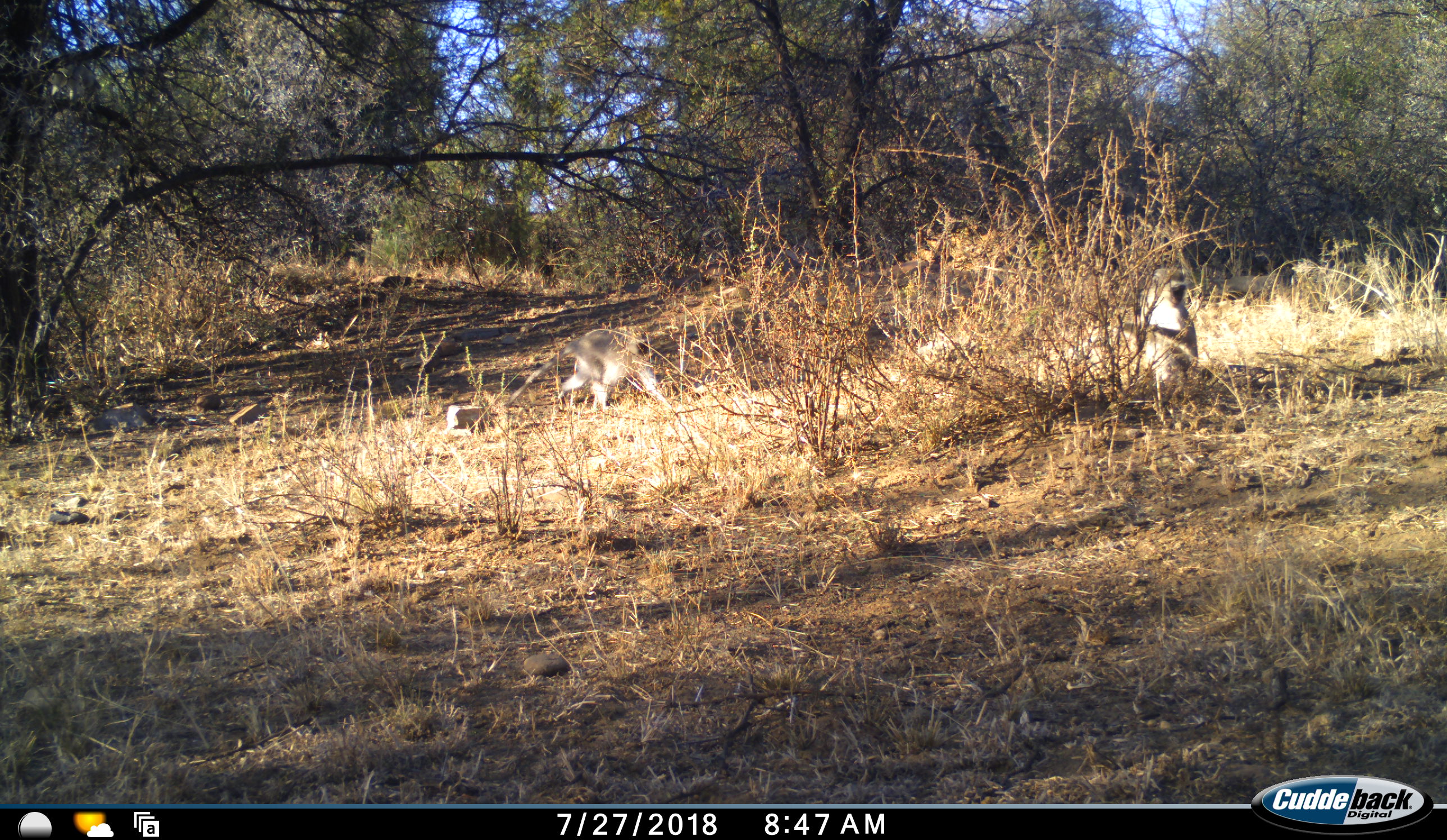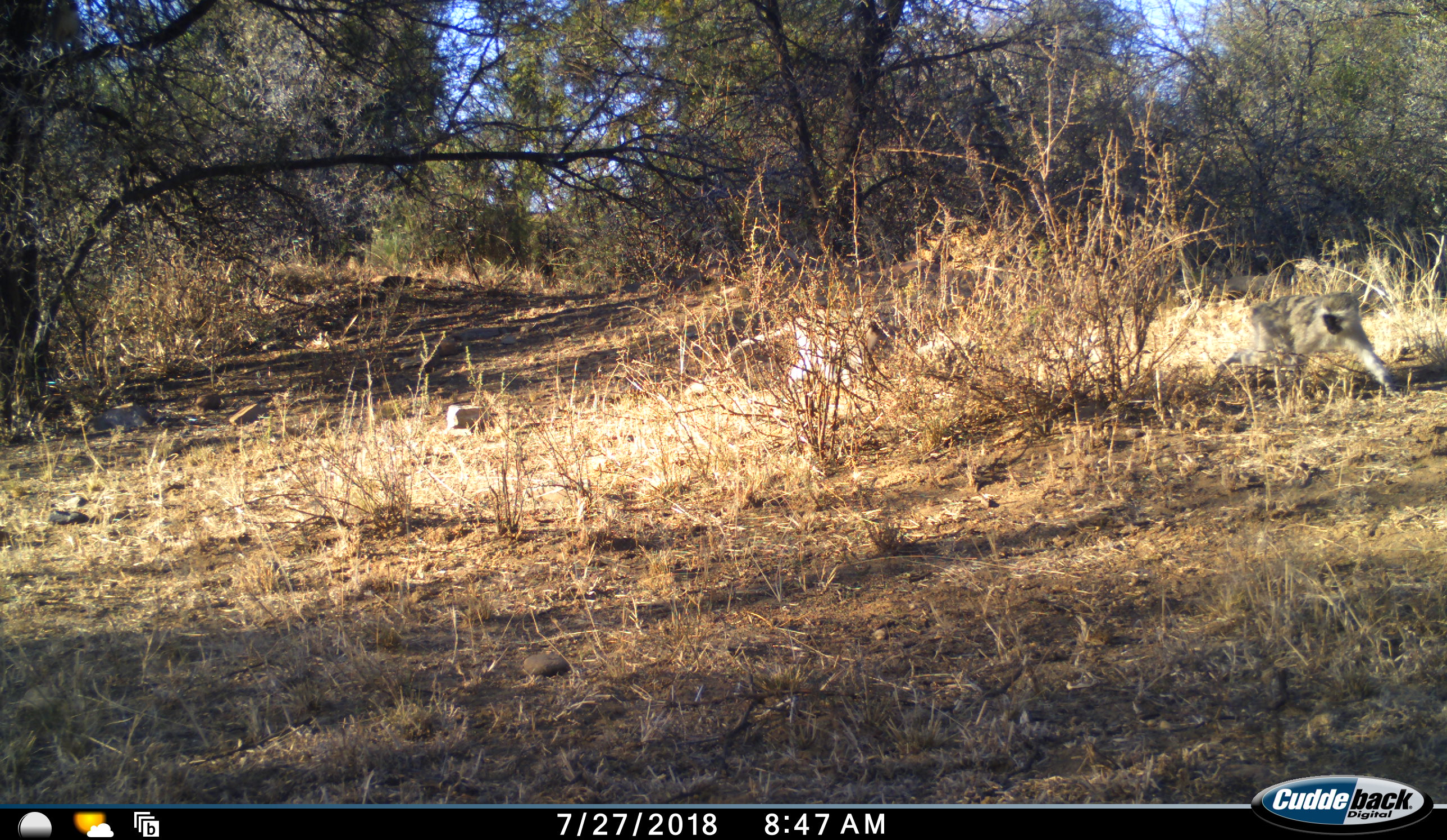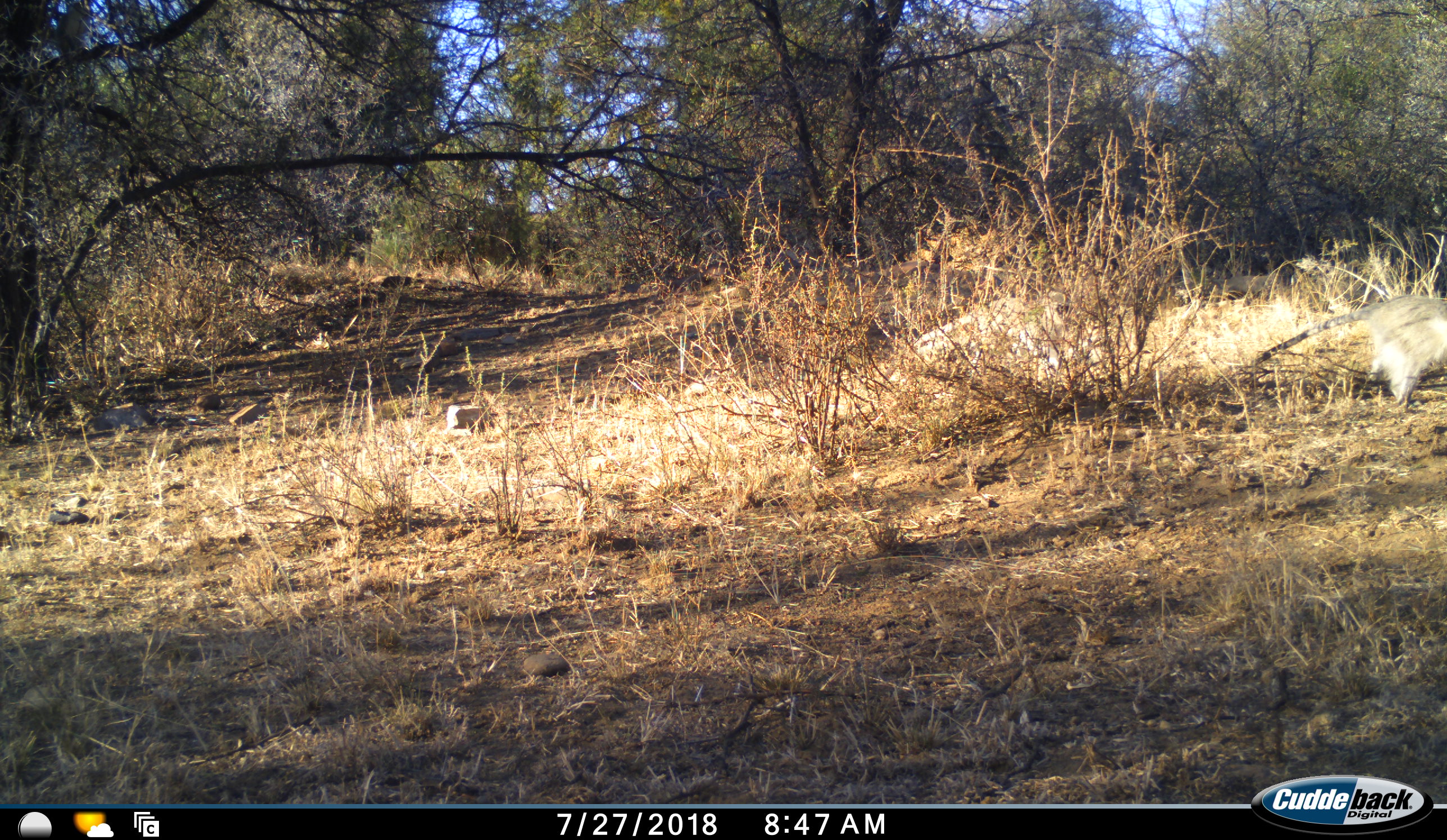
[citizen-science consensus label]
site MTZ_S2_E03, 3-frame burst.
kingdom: Animalia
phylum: Chordata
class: Mammalia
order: Primates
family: Cercopithecidae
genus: Chlorocebus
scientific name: Chlorocebus pygerythrus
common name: vervet monkey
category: monkeyvervet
Monkeyvervet (vervet monkey) (Chlorocebus pygerythrus), count 2. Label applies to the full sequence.